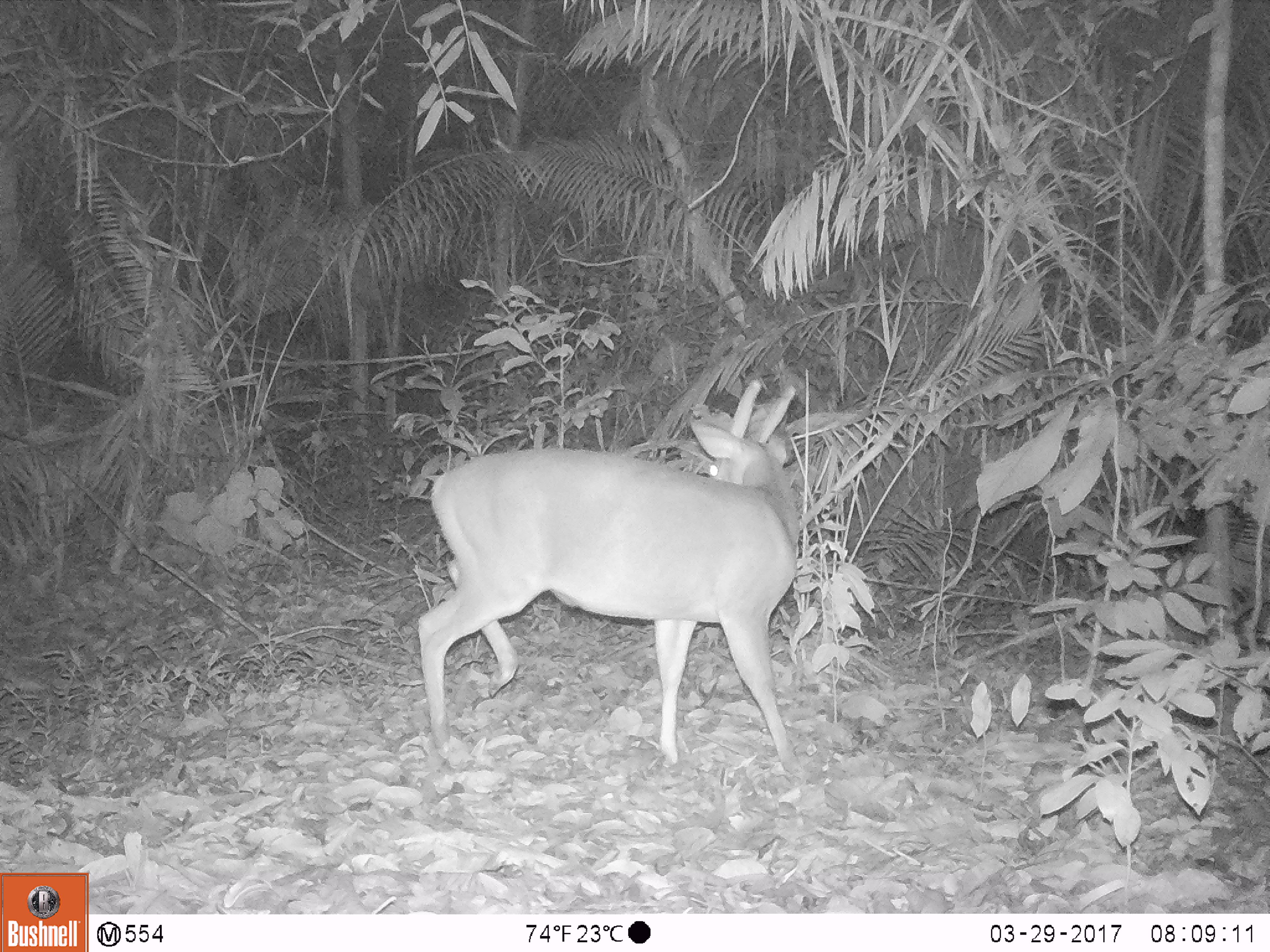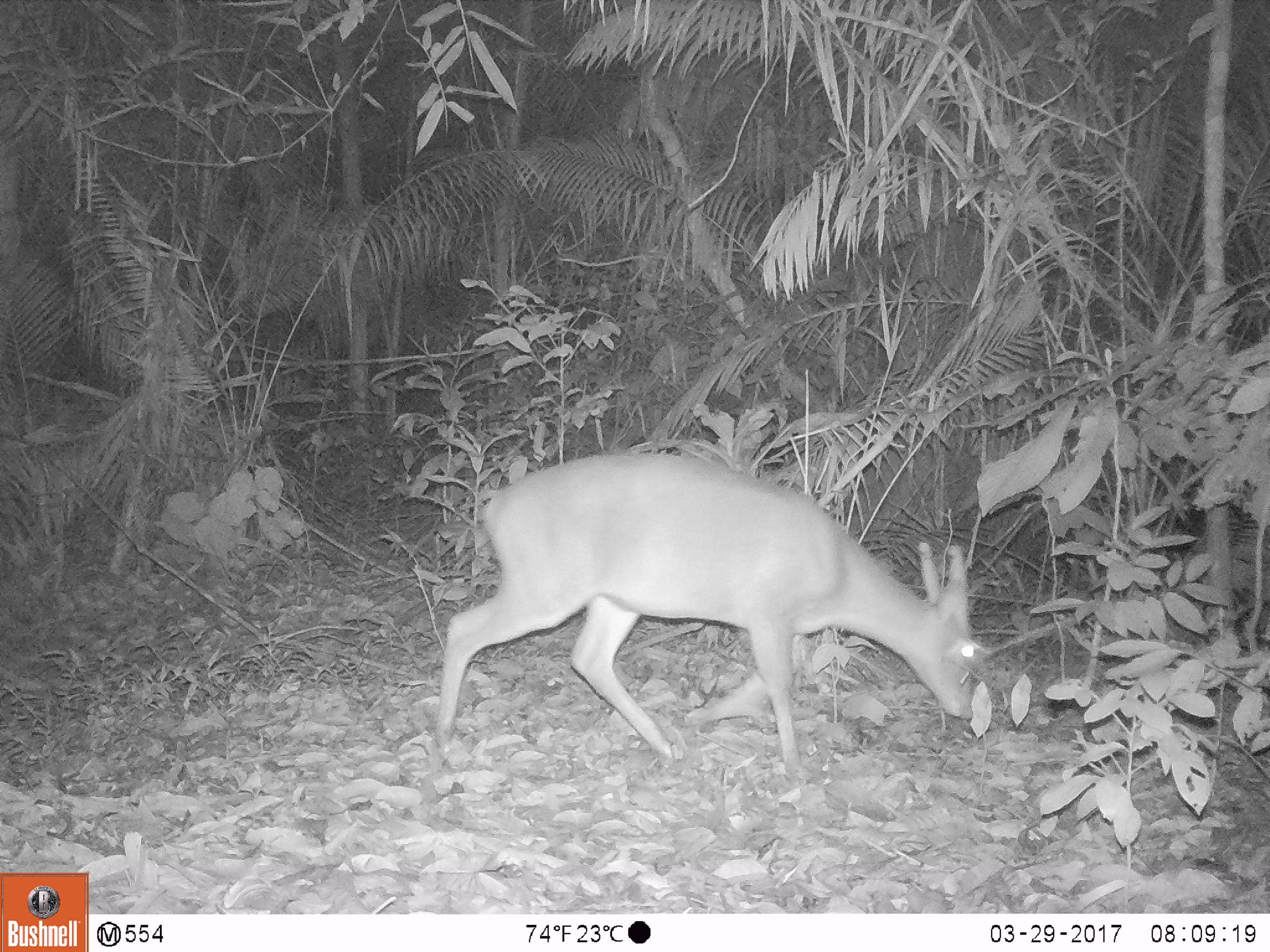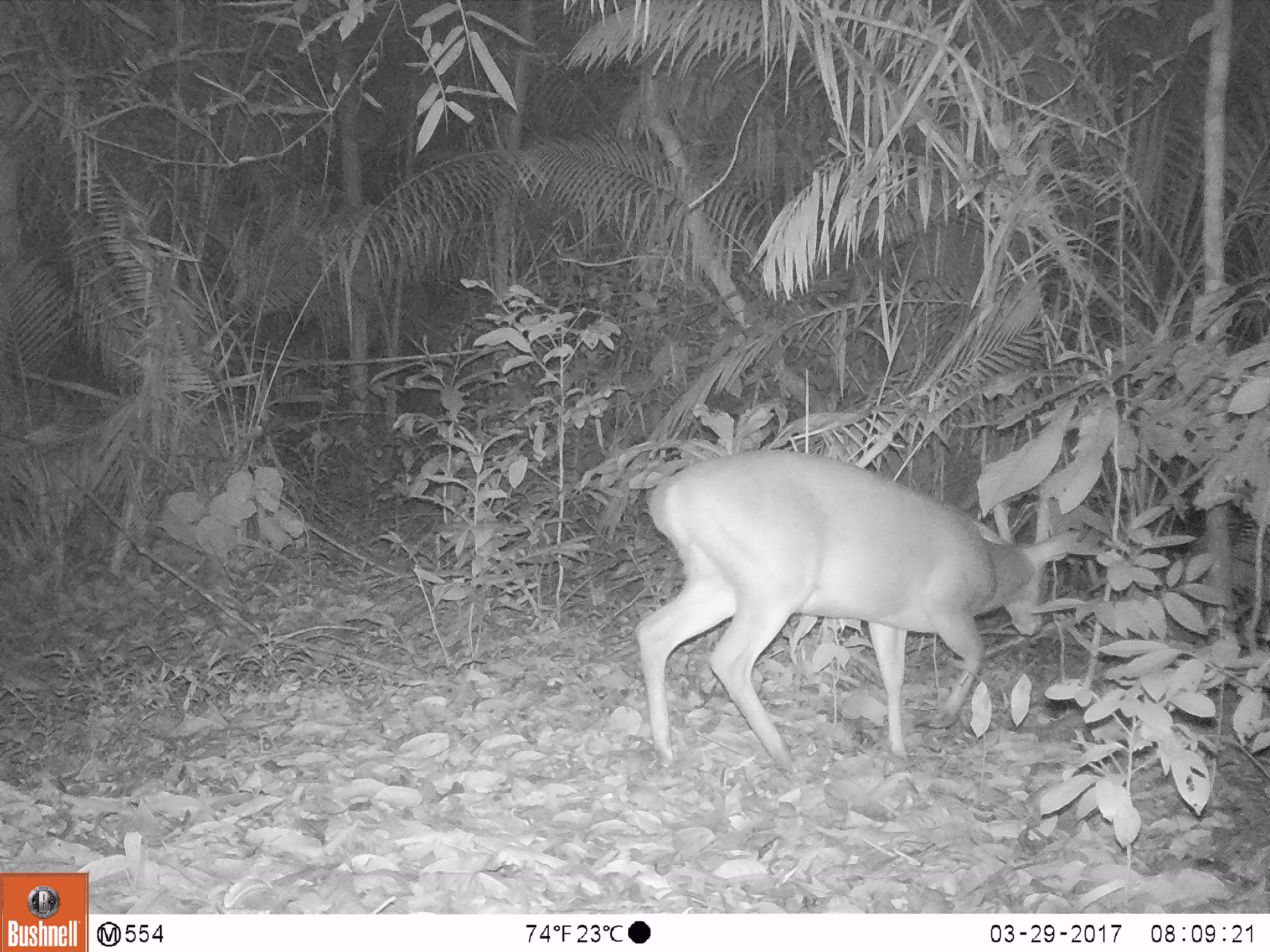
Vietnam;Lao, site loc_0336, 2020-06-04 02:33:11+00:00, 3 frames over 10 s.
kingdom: Animalia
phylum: Chordata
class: Mammalia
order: Artiodactyla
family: Cervidae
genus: Muntiacus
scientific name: Muntiacus vuquangensis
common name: large-antlered muntjac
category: large antlered muntjac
Large antlered muntjac (large-antlered muntjac) (Muntiacus vuquangensis). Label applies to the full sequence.